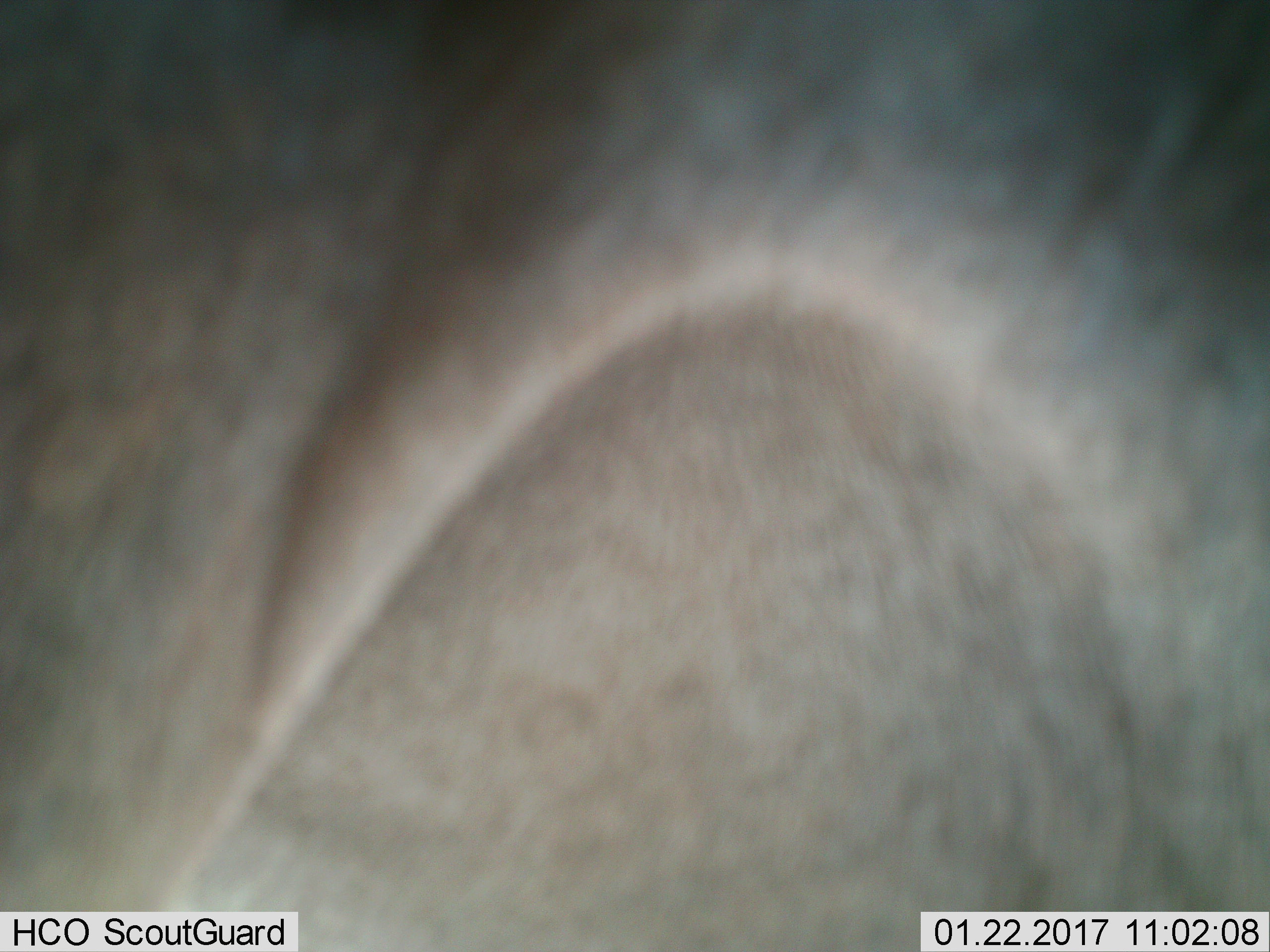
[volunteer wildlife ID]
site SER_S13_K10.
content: unidentified animal